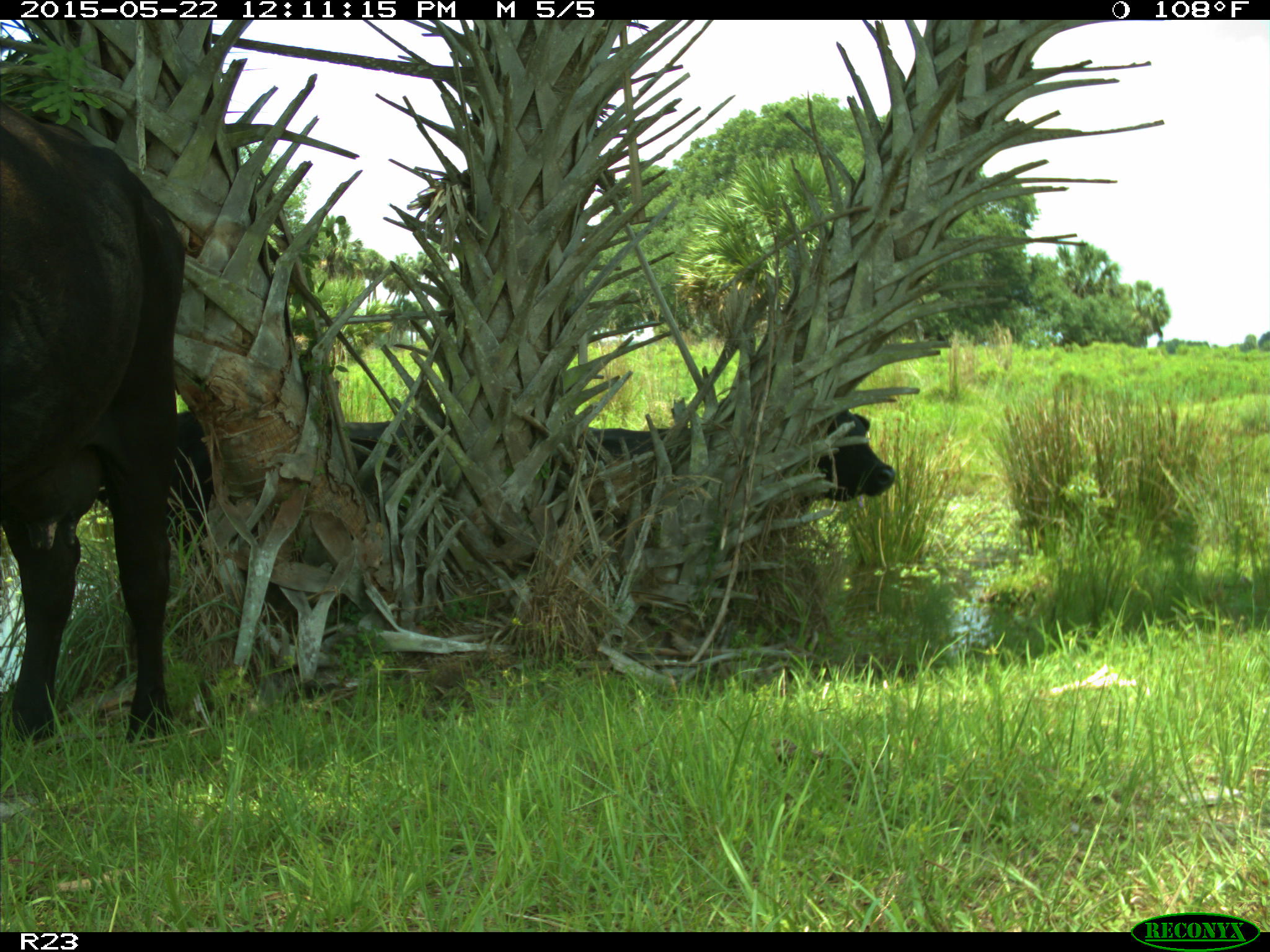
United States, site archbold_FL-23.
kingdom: Animalia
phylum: Chordata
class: Mammalia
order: Artiodactyla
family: Bovidae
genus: Bos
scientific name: Bos taurus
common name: domestic cow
Bos taurus (domestic cow).